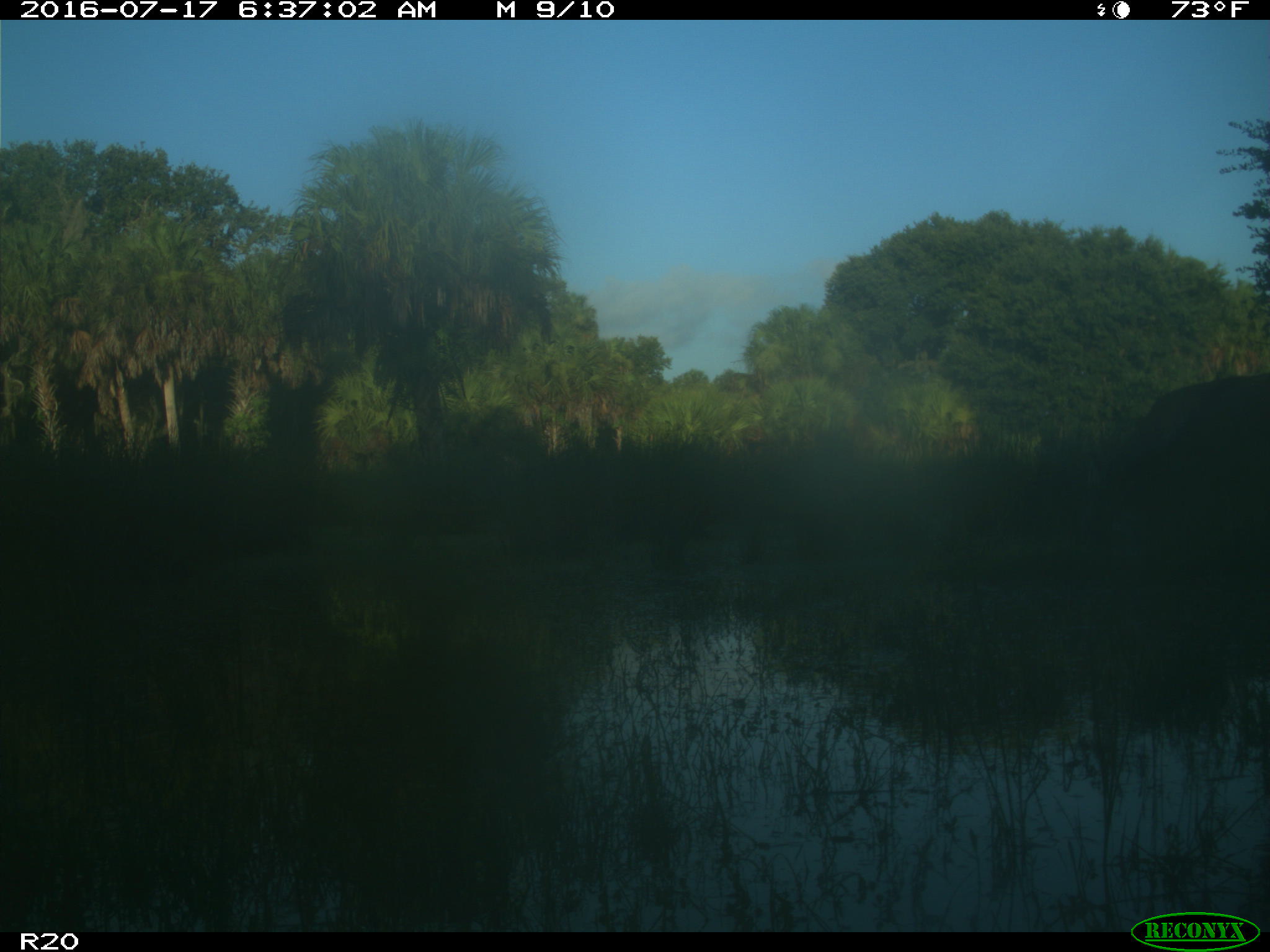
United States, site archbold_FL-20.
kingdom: Animalia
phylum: Chordata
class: Mammalia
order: Artiodactyla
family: Bovidae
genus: Bos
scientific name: Bos taurus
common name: domestic cow